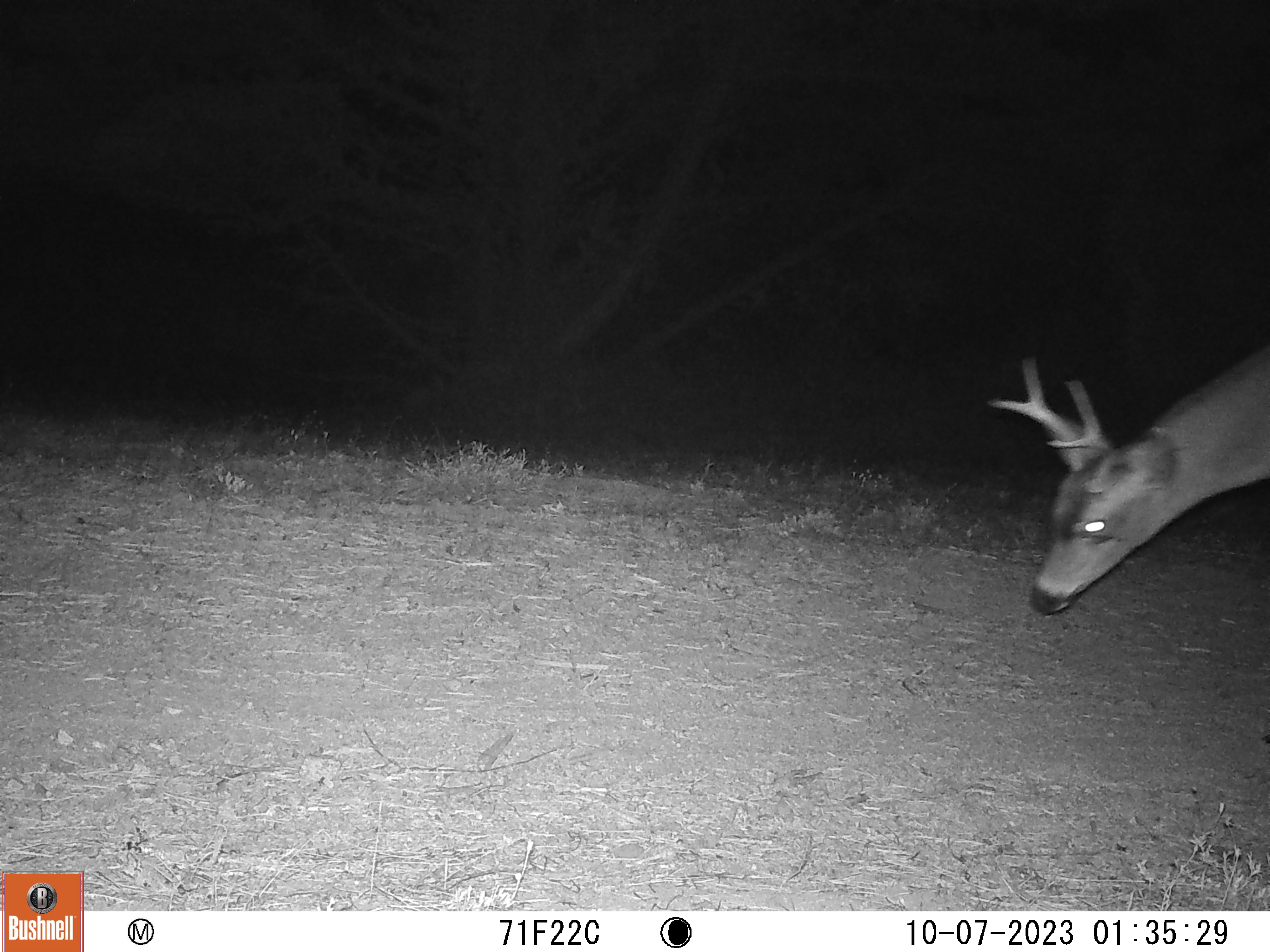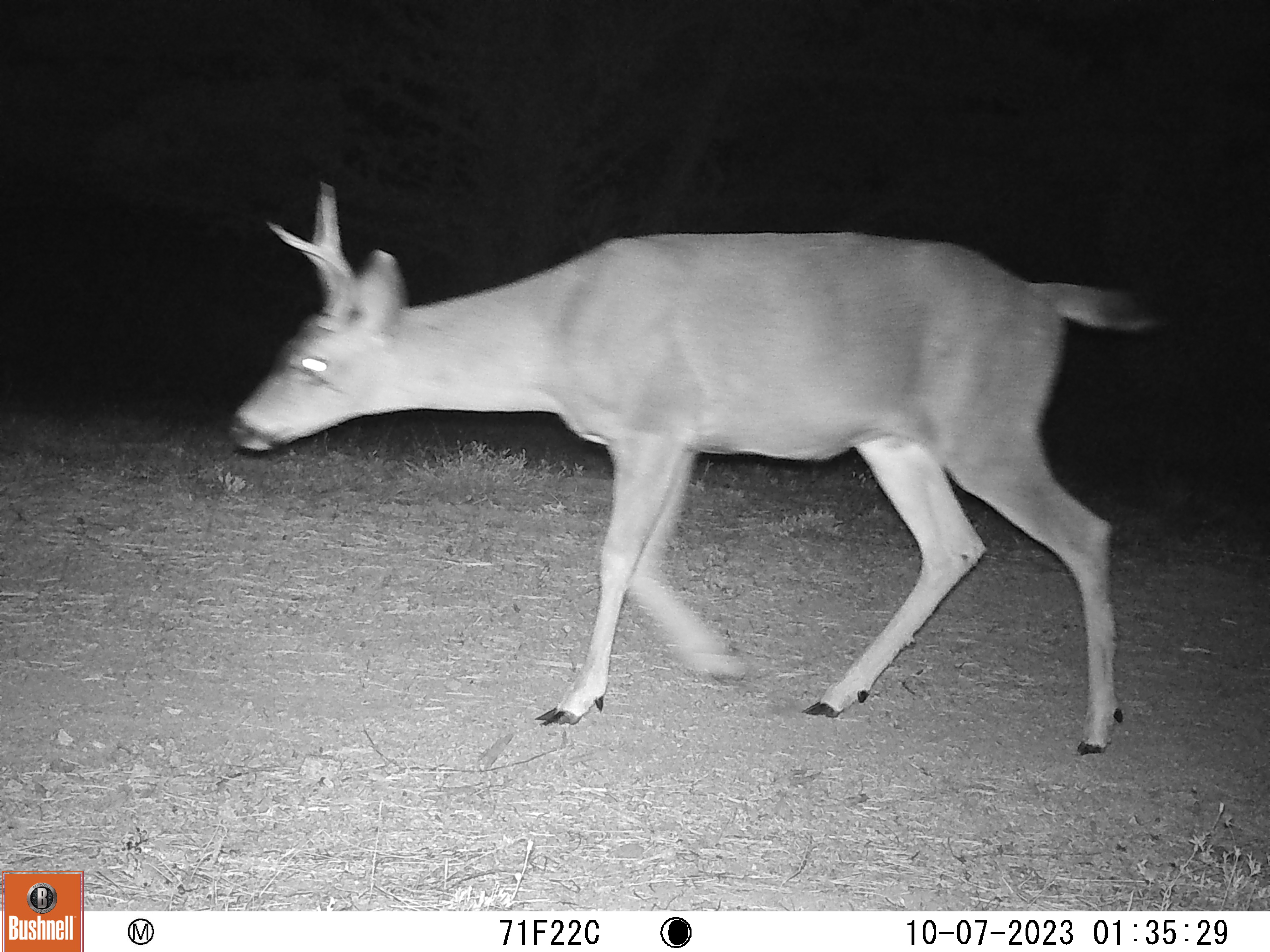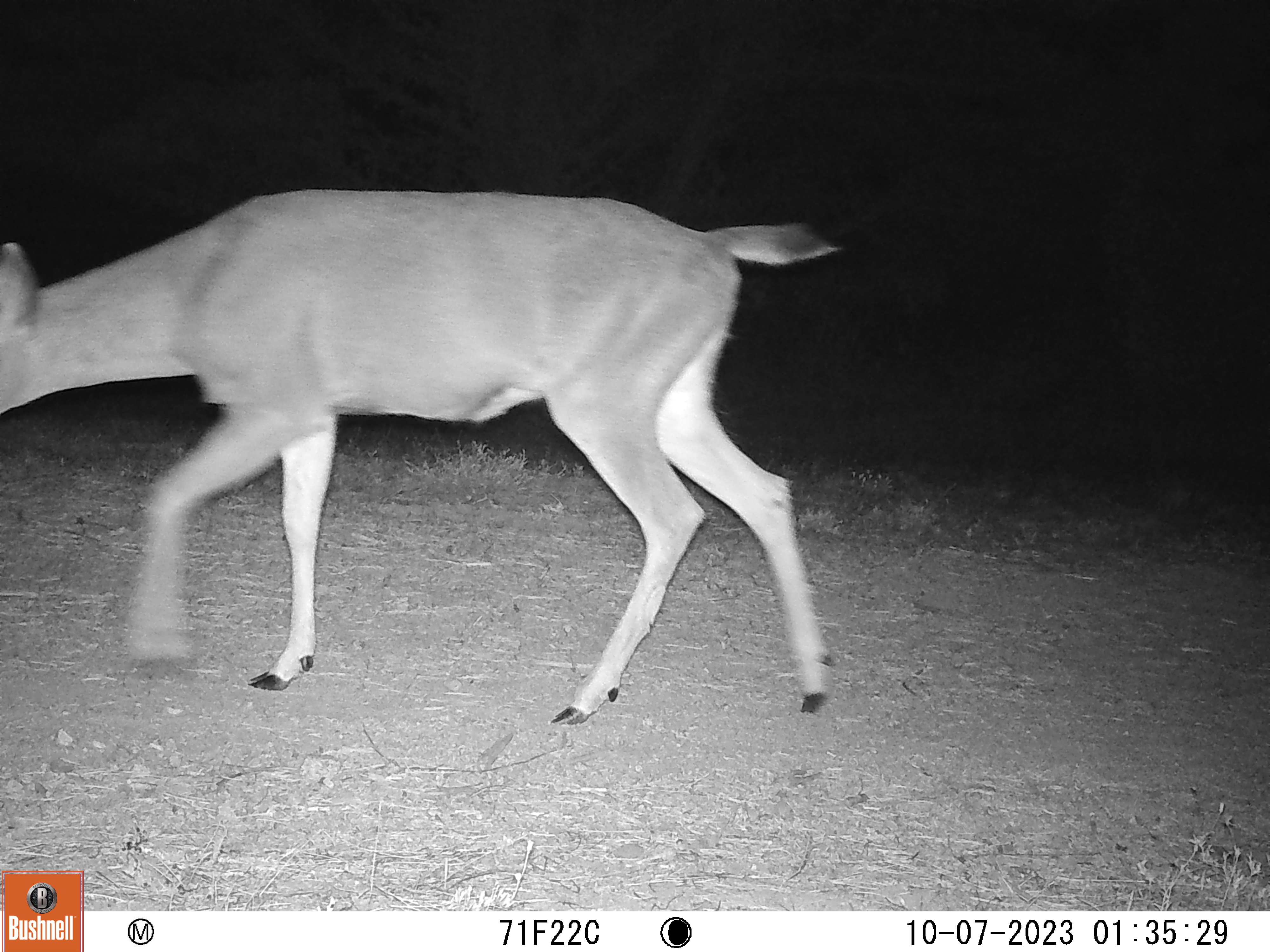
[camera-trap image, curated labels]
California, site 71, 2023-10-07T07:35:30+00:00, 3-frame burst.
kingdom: Animalia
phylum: Chordata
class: Mammalia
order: Artiodactyla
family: Cervidae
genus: Odocoileus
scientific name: Odocoileus hemionus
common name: mule deer